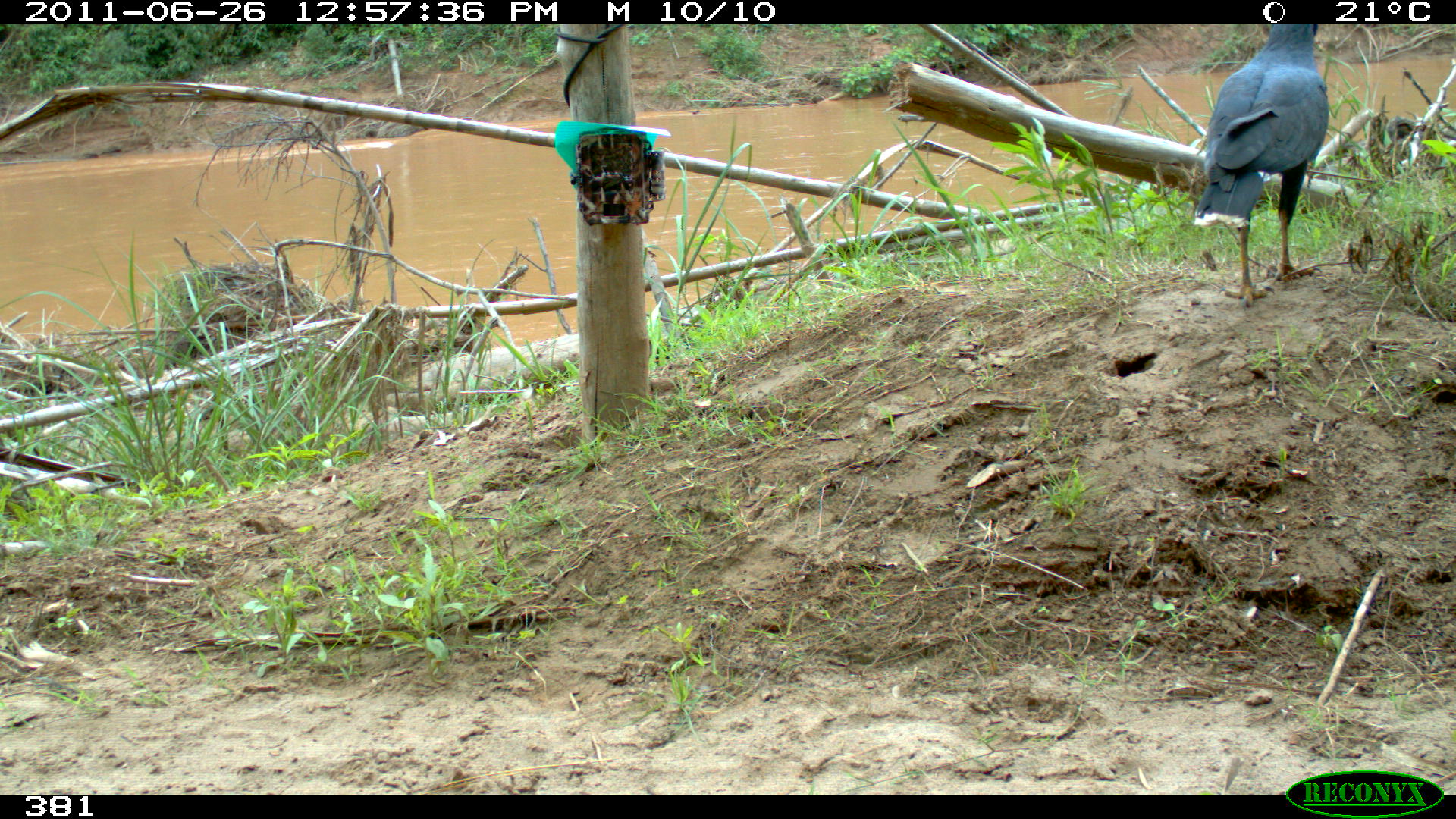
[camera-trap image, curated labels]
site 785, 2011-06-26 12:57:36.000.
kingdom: Animalia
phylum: Chordata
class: Aves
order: Accipitriformes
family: Accipitridae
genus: Buteogallus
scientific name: Buteogallus urubitinga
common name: great black hawk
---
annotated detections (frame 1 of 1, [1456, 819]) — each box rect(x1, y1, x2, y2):
buteogallus urubitinga: rect(1190, 21, 1329, 311)